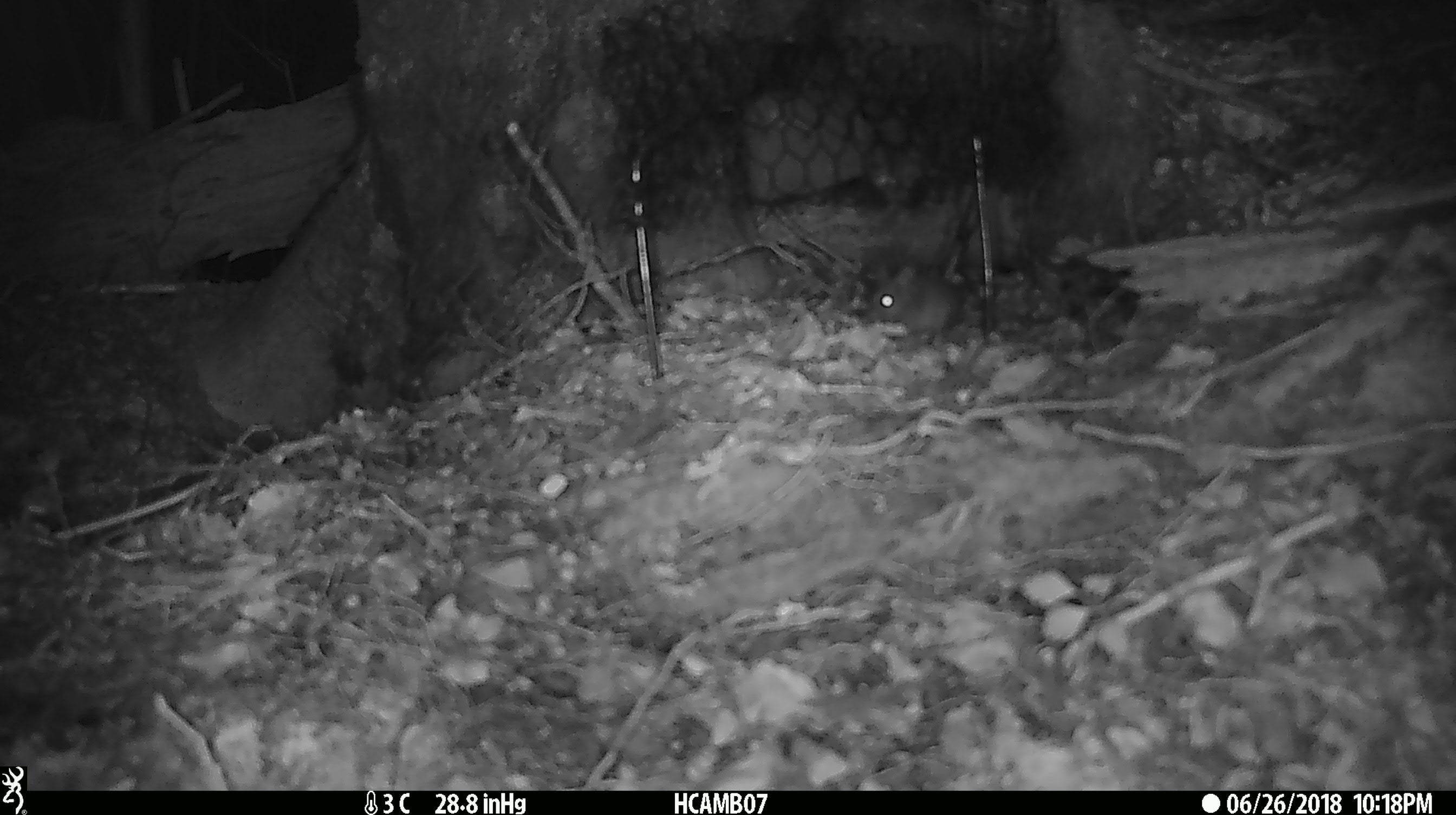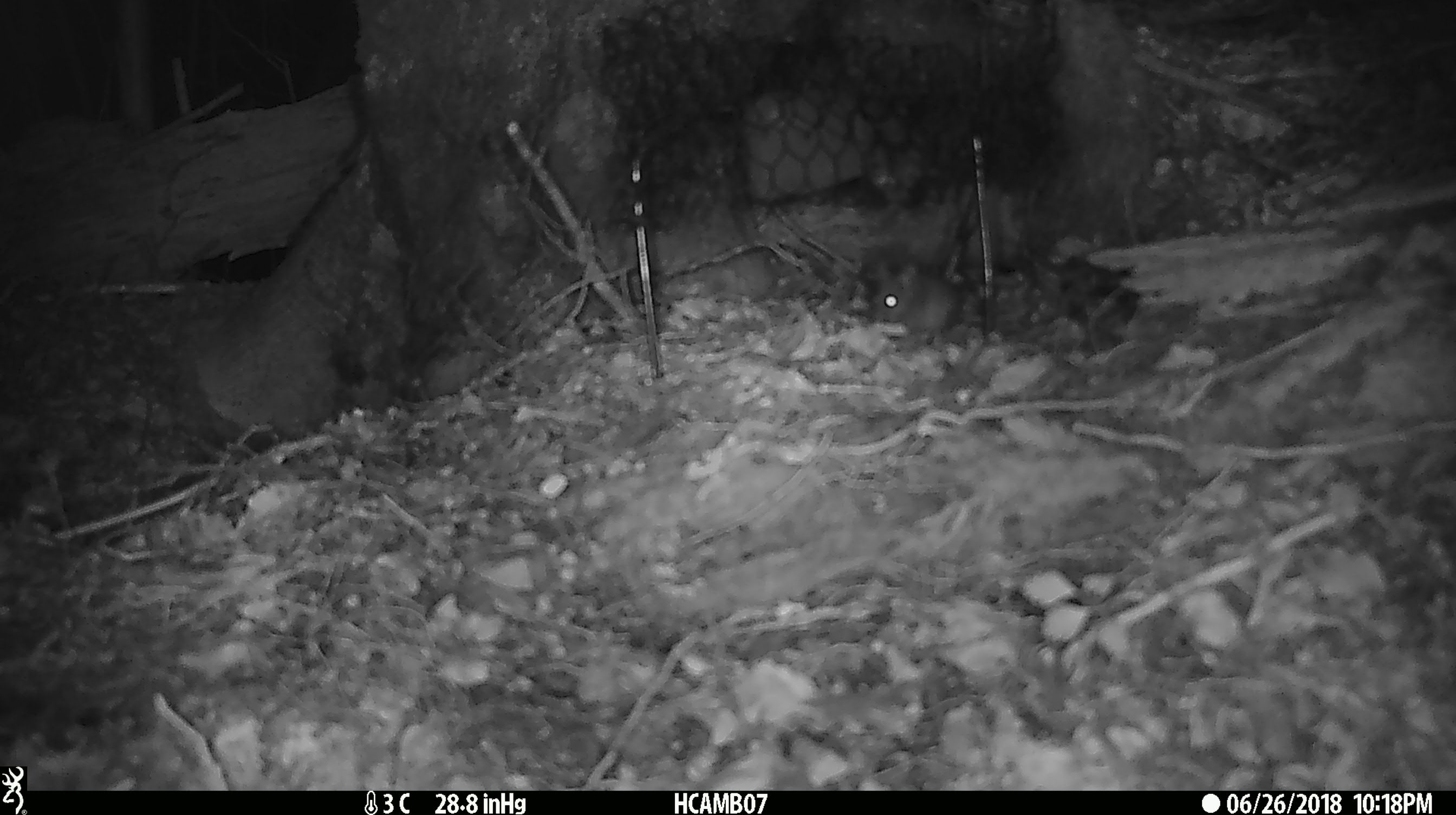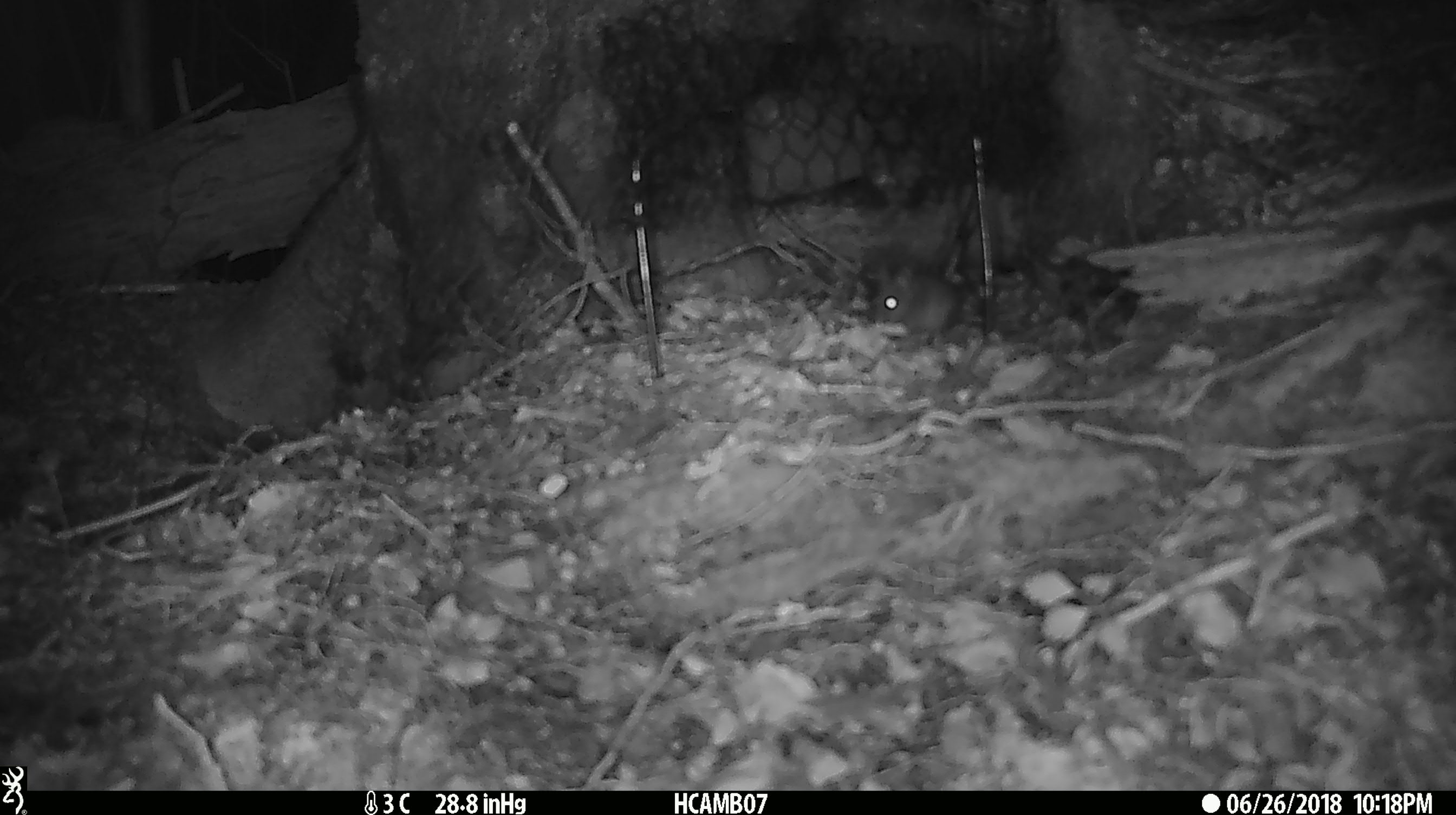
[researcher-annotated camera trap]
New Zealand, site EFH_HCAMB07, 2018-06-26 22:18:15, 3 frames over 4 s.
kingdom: Animalia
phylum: Chordata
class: Mammalia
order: Rodentia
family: Muridae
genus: Mus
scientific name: Mus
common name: mouse